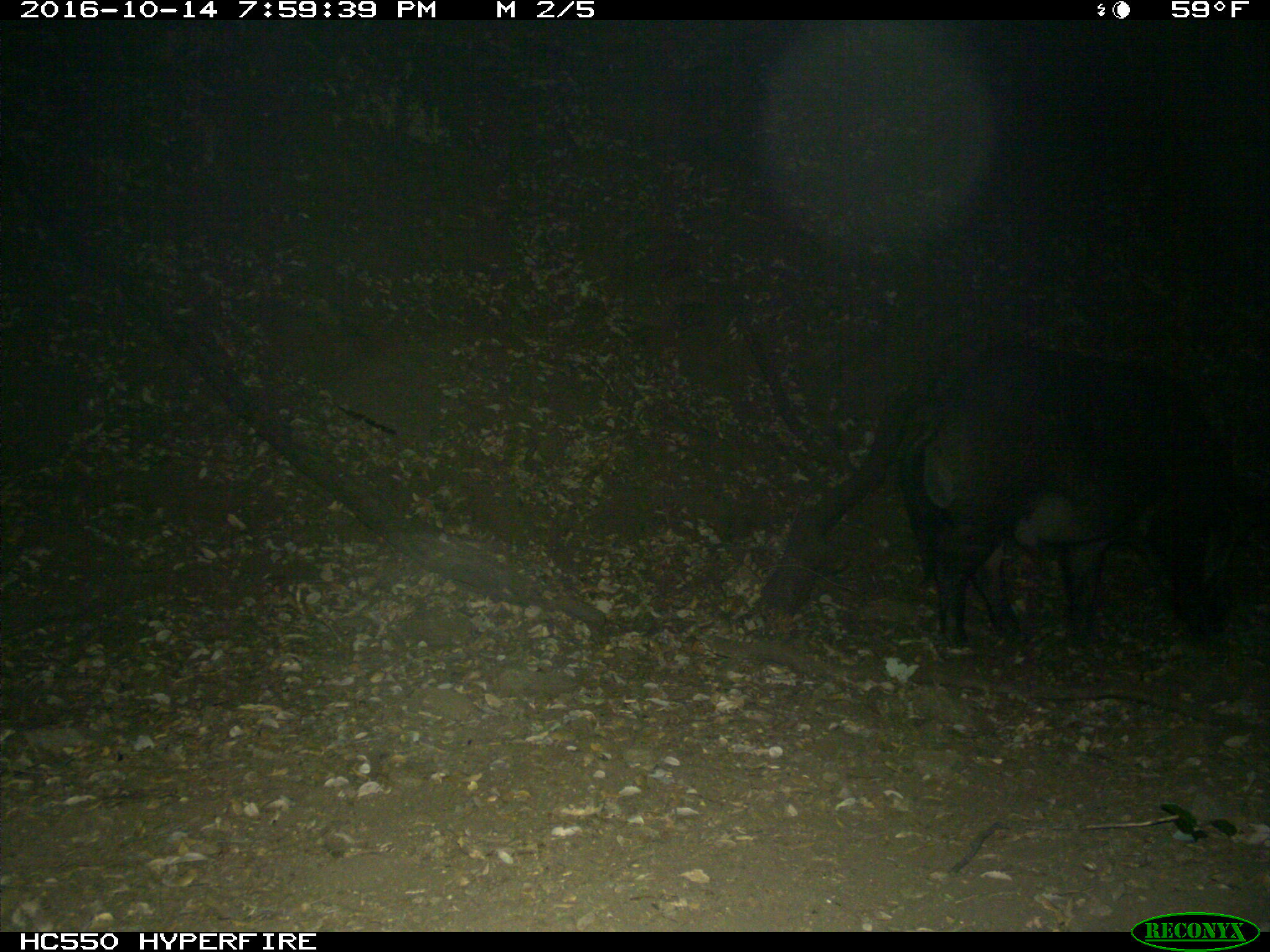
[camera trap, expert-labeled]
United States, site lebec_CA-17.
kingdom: Animalia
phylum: Chordata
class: Mammalia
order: Artiodactyla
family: Suidae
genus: Sus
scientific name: Sus scrofa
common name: wild boar